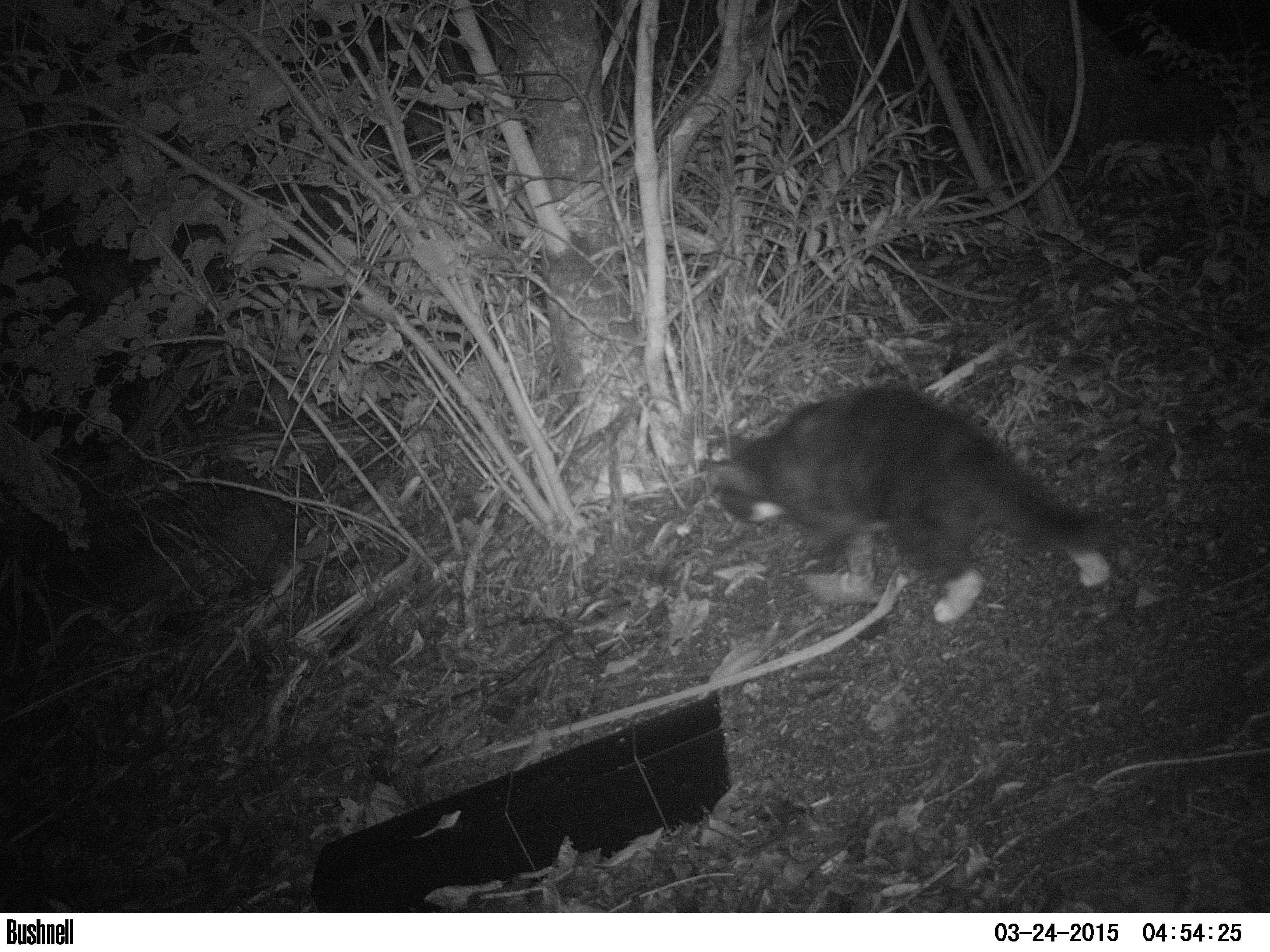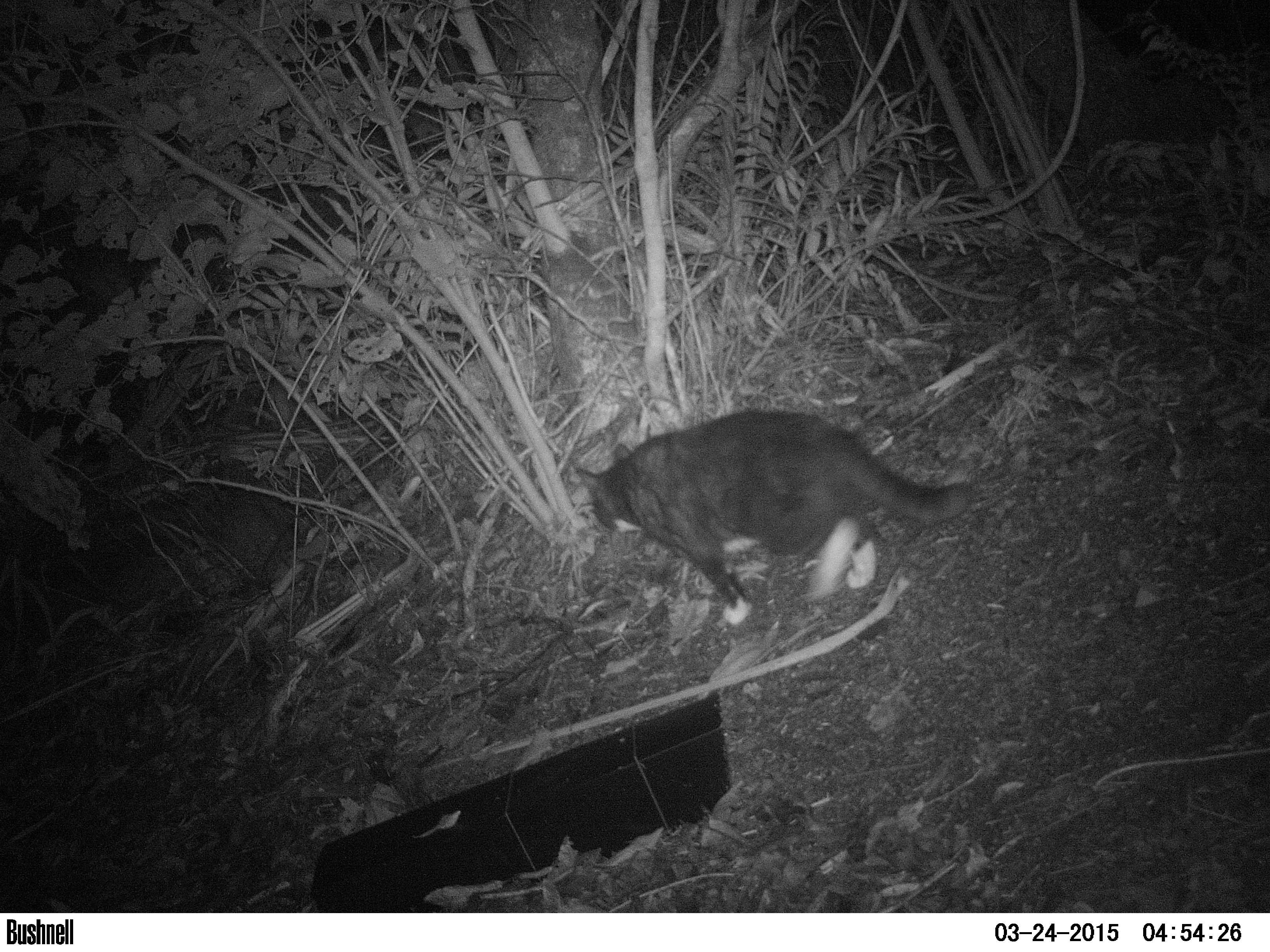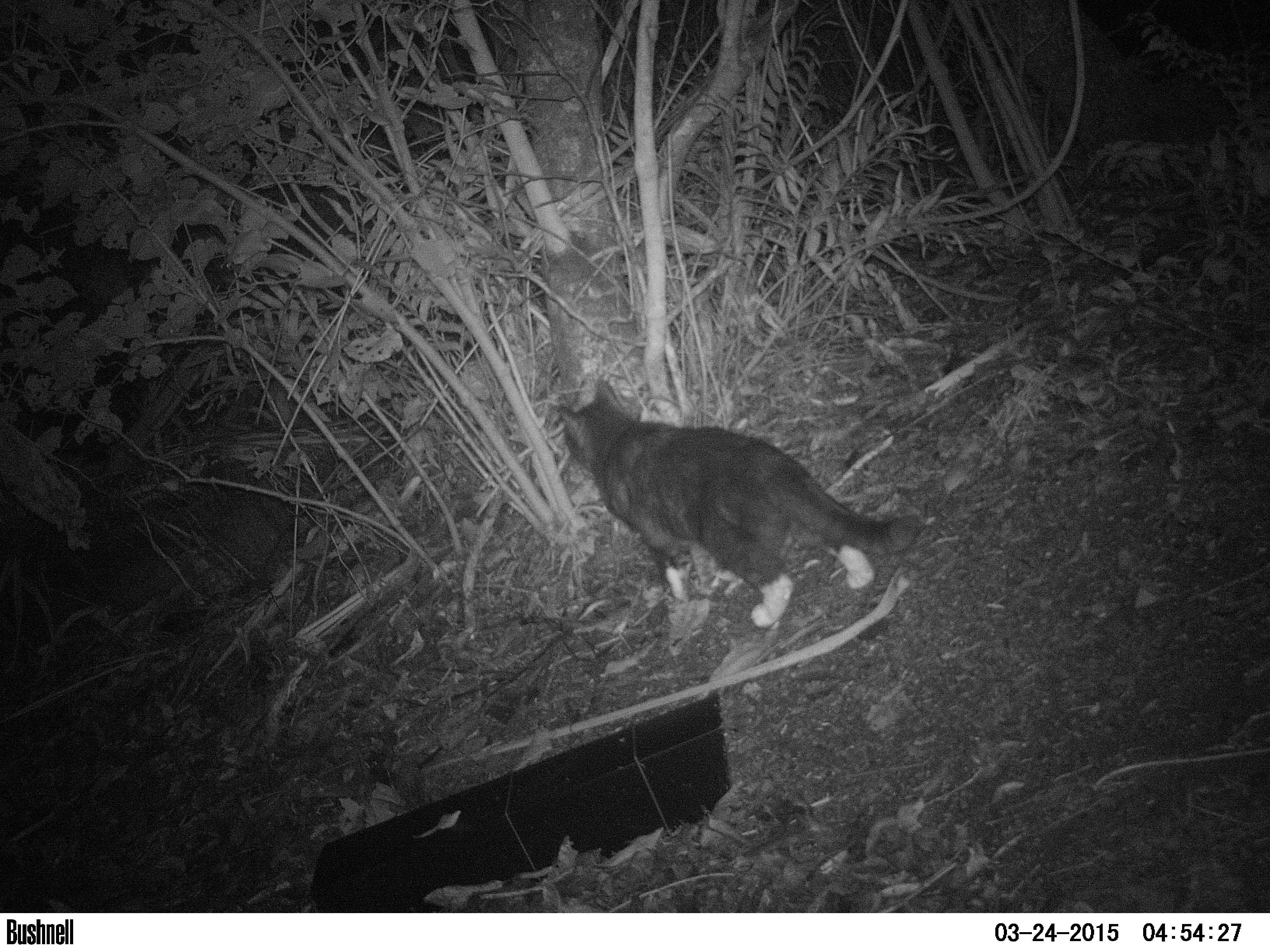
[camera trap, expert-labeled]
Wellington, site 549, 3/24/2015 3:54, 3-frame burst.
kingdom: Animalia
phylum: Chordata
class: Mammalia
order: Carnivora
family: Felidae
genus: Felis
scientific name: Felis catus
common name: cat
Cat (Felis catus).